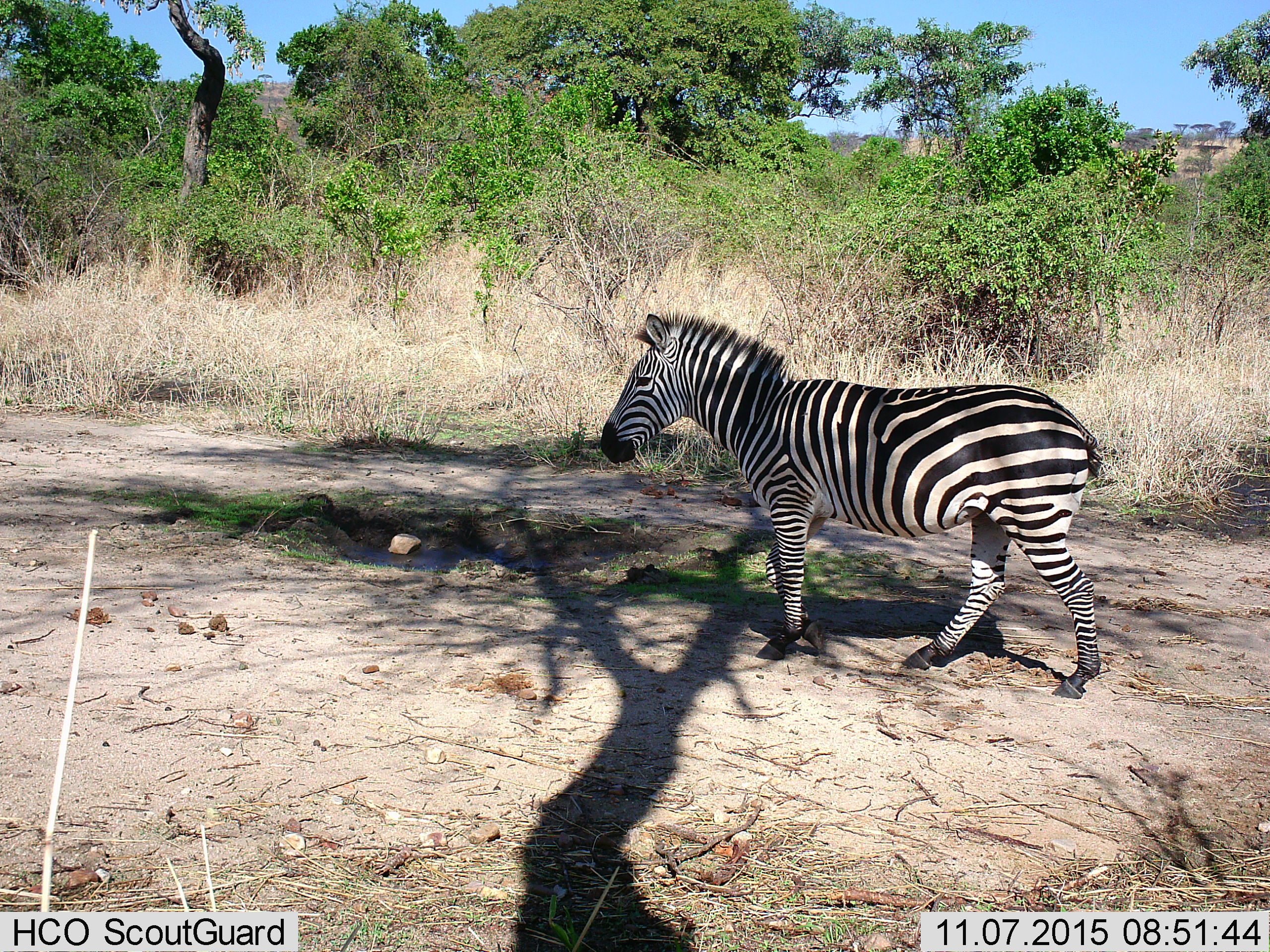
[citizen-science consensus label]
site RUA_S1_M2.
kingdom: Animalia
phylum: Chordata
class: Mammalia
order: Perissodactyla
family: Equidae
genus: Equus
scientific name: Equus quagga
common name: plains zebra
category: zebraplains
Zebraplains (plains zebra) (Equus quagga), count 1. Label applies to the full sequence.